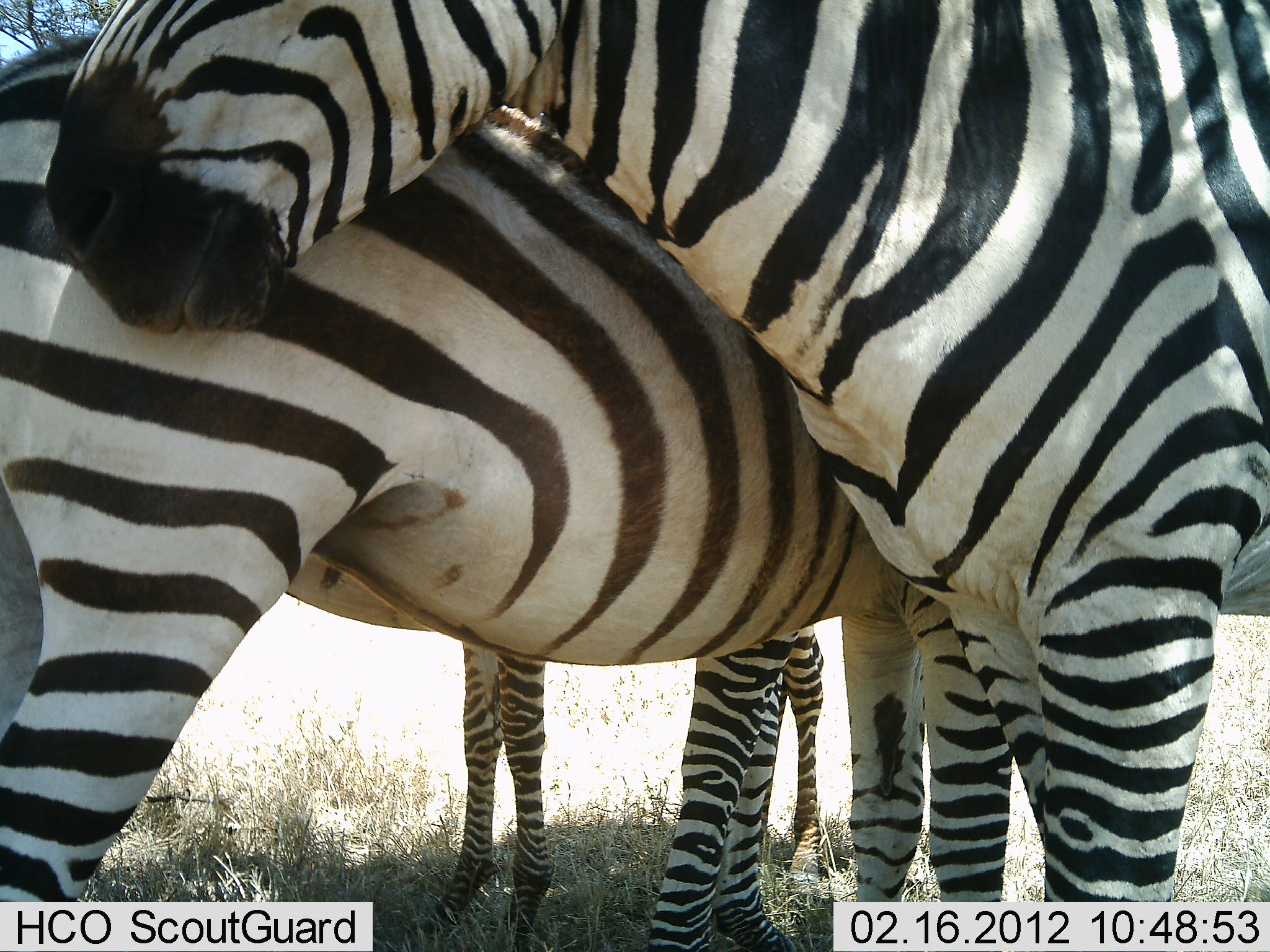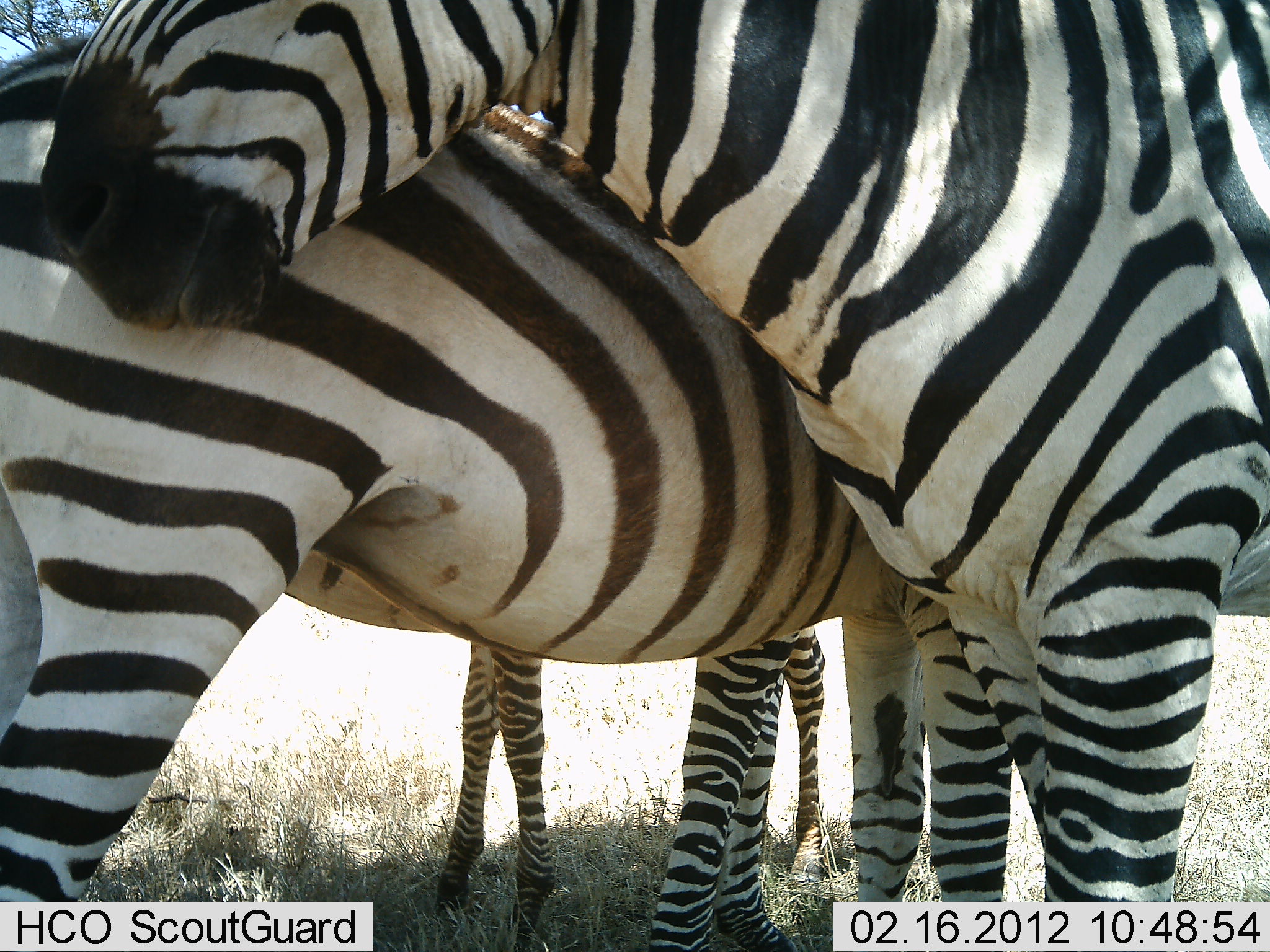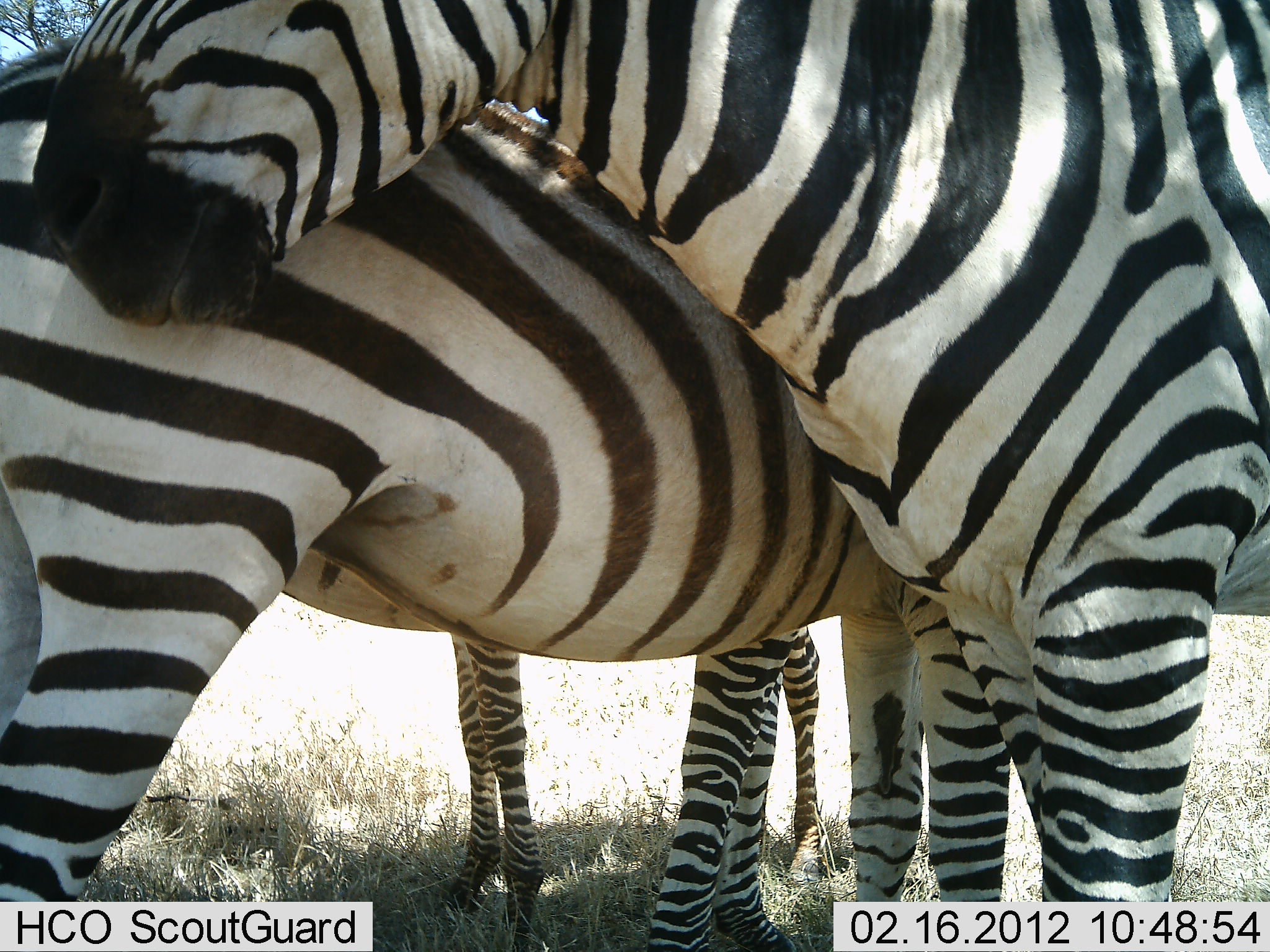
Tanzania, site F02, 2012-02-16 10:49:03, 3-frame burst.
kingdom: Animalia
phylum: Chordata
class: Mammalia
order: Perissodactyla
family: Equidae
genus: Equus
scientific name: Equus quagga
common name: plains zebra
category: zebra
Zebra (plains zebra) (Equus quagga), count 3. Behavior (volunteer vote fractions): standing 96%, resting 4%, moving 0%, interacting 7%. Young present (vote fraction): 39%. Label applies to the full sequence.